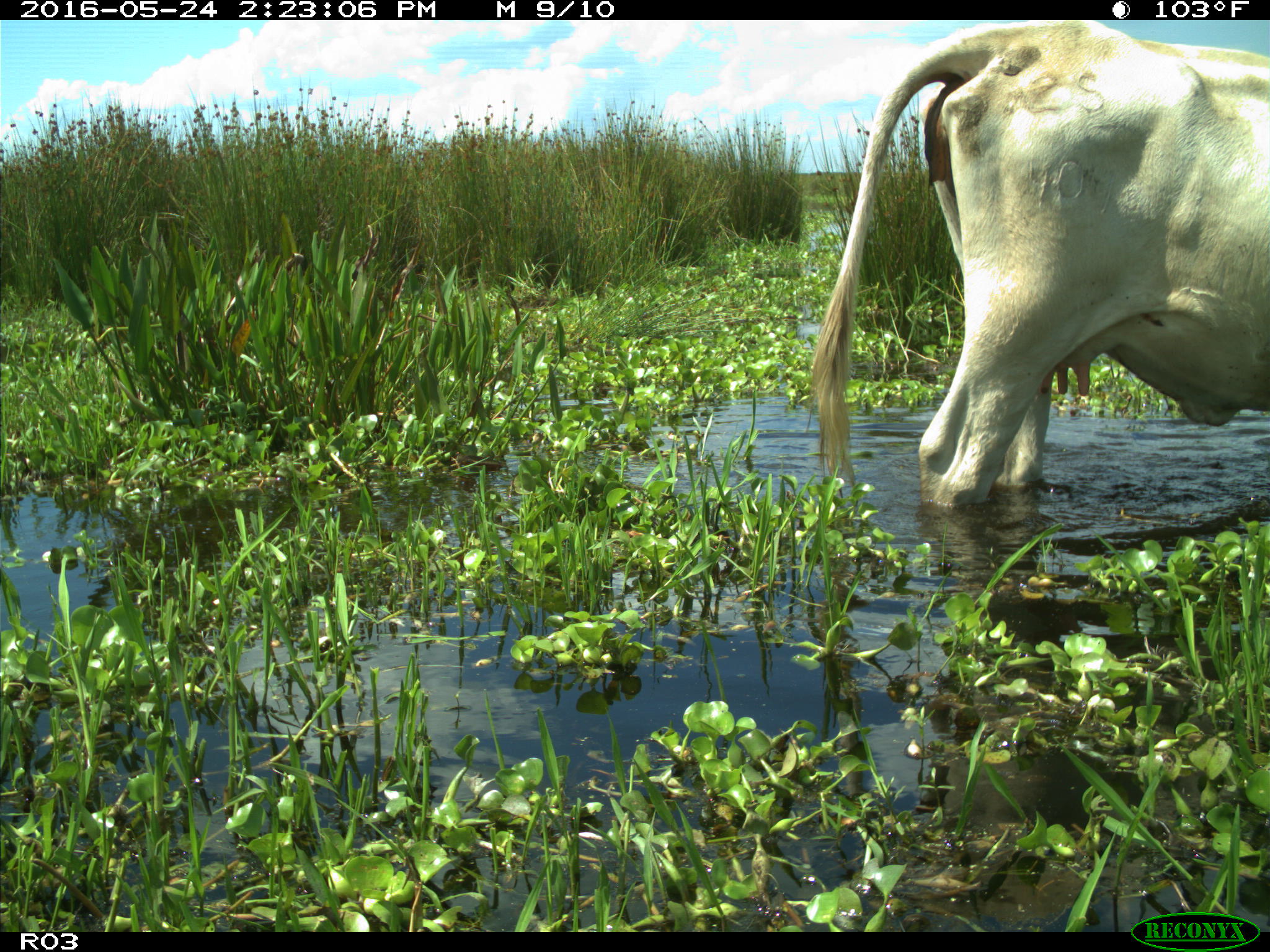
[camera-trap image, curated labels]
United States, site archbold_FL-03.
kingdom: Animalia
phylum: Chordata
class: Mammalia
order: Artiodactyla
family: Bovidae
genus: Bos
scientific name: Bos taurus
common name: domestic cow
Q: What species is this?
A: Bos taurus (domestic cow).